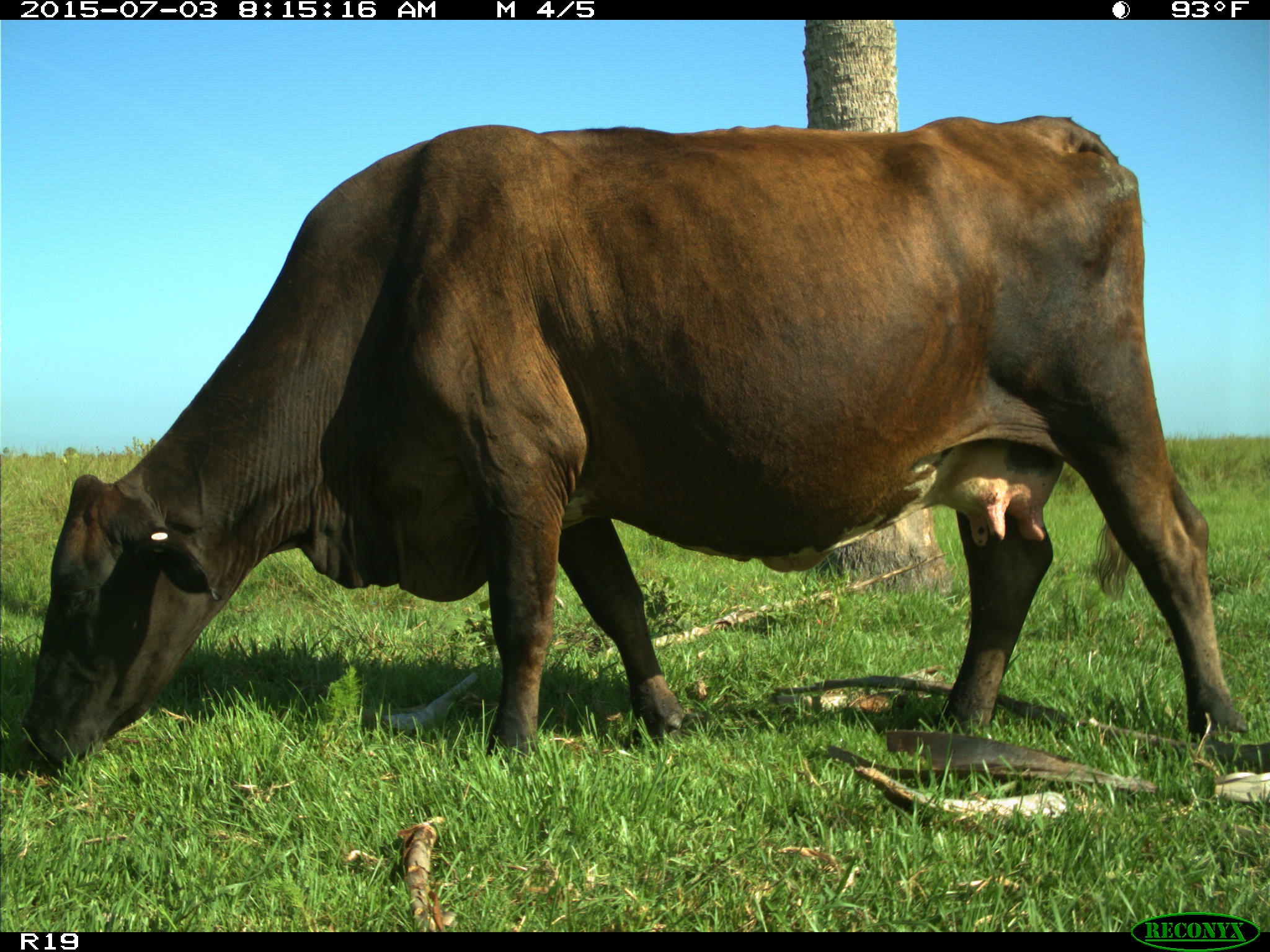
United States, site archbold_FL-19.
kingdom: Animalia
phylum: Chordata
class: Mammalia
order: Artiodactyla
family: Bovidae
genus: Bos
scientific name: Bos taurus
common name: domestic cow